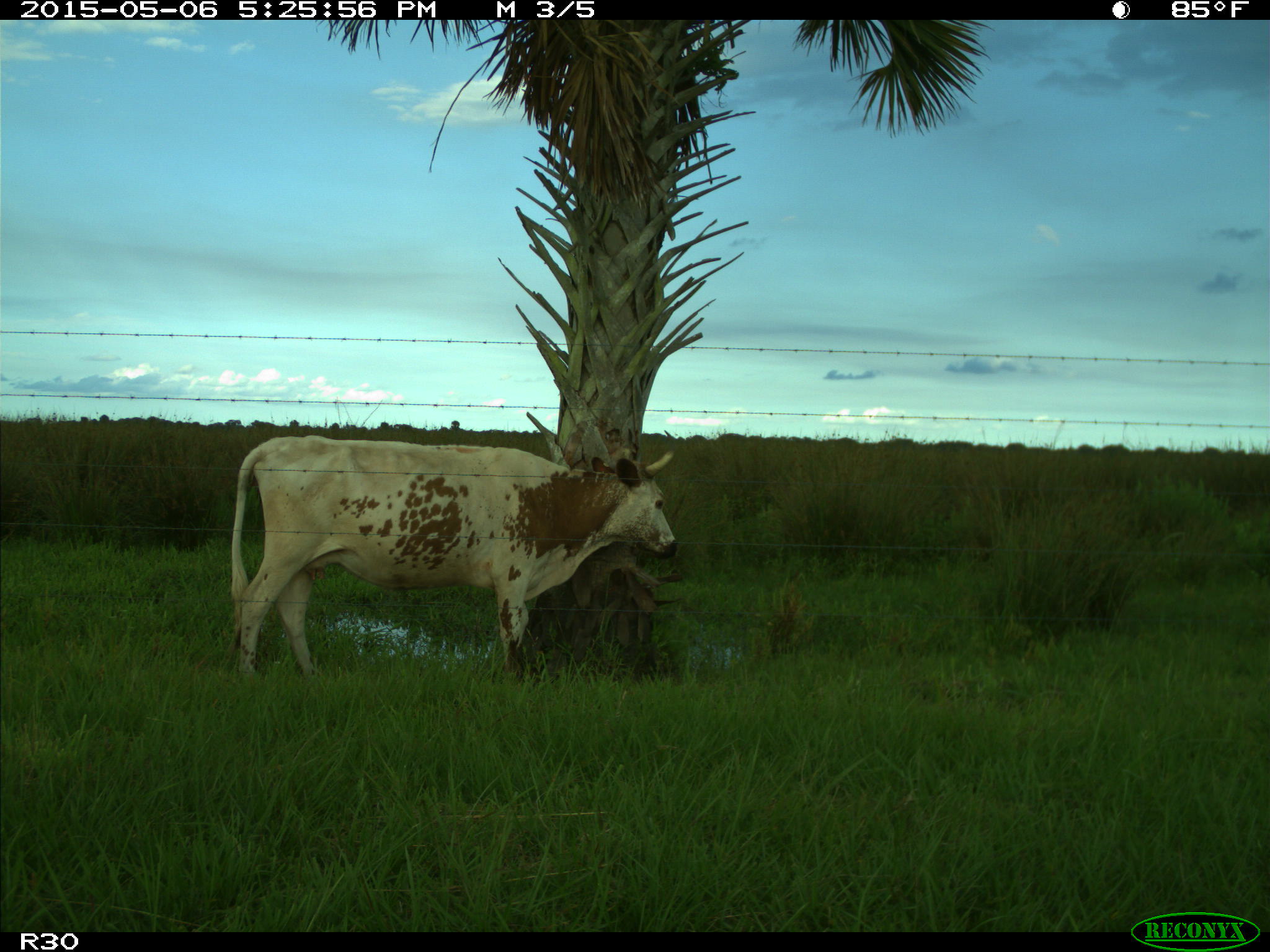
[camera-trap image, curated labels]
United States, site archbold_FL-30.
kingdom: Animalia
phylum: Chordata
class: Mammalia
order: Artiodactyla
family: Bovidae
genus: Bos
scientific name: Bos taurus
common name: domestic cow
Bos taurus (domestic cow).